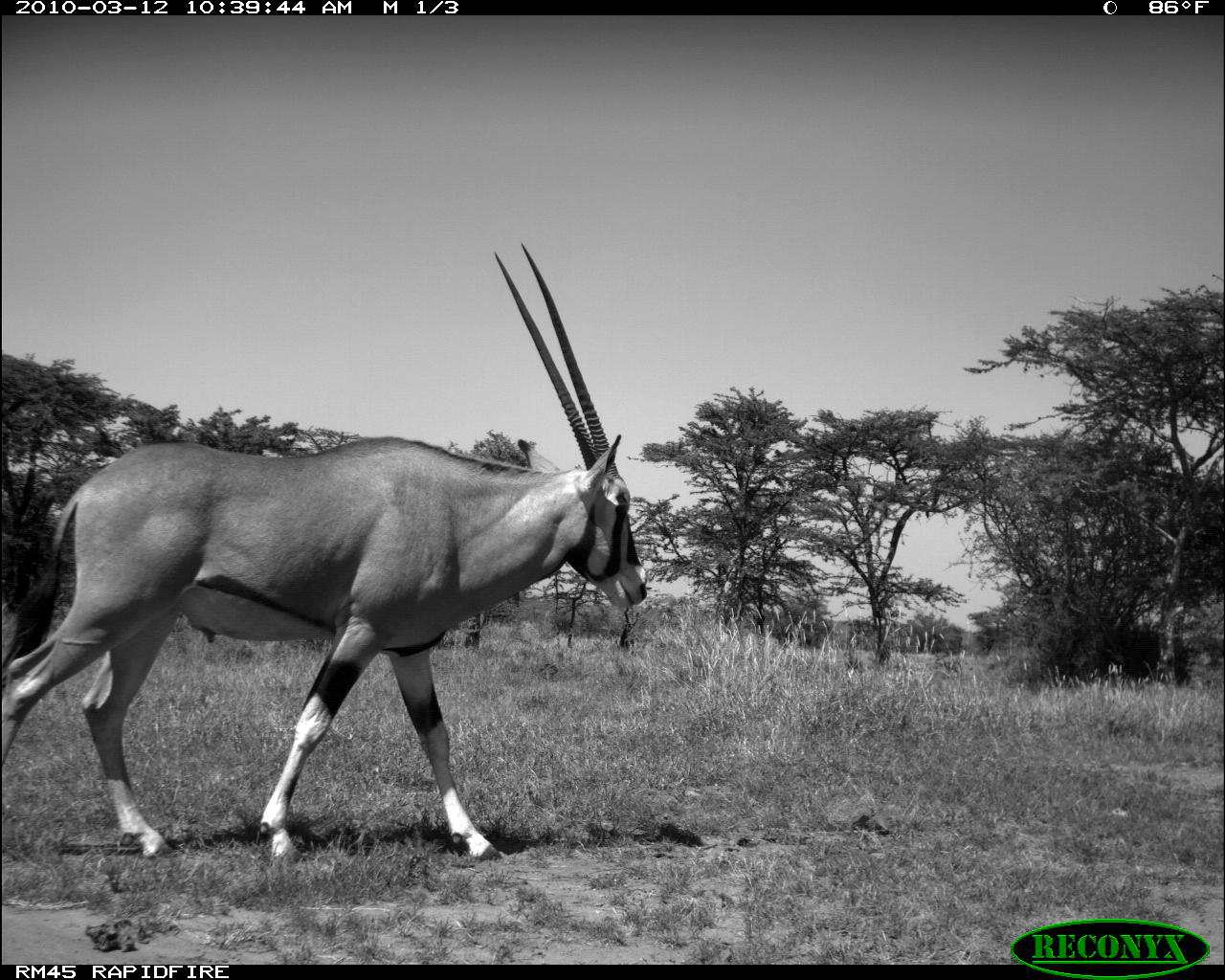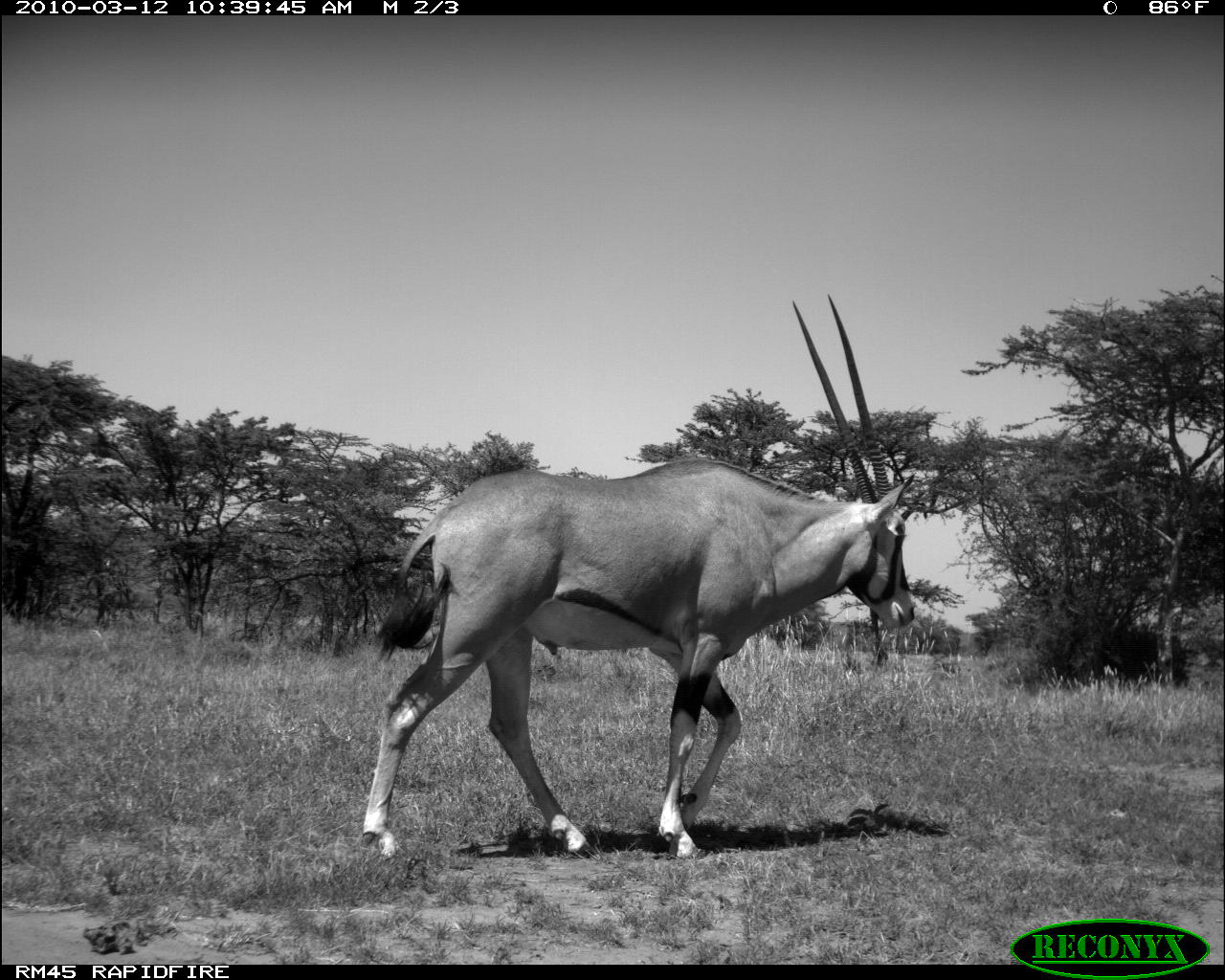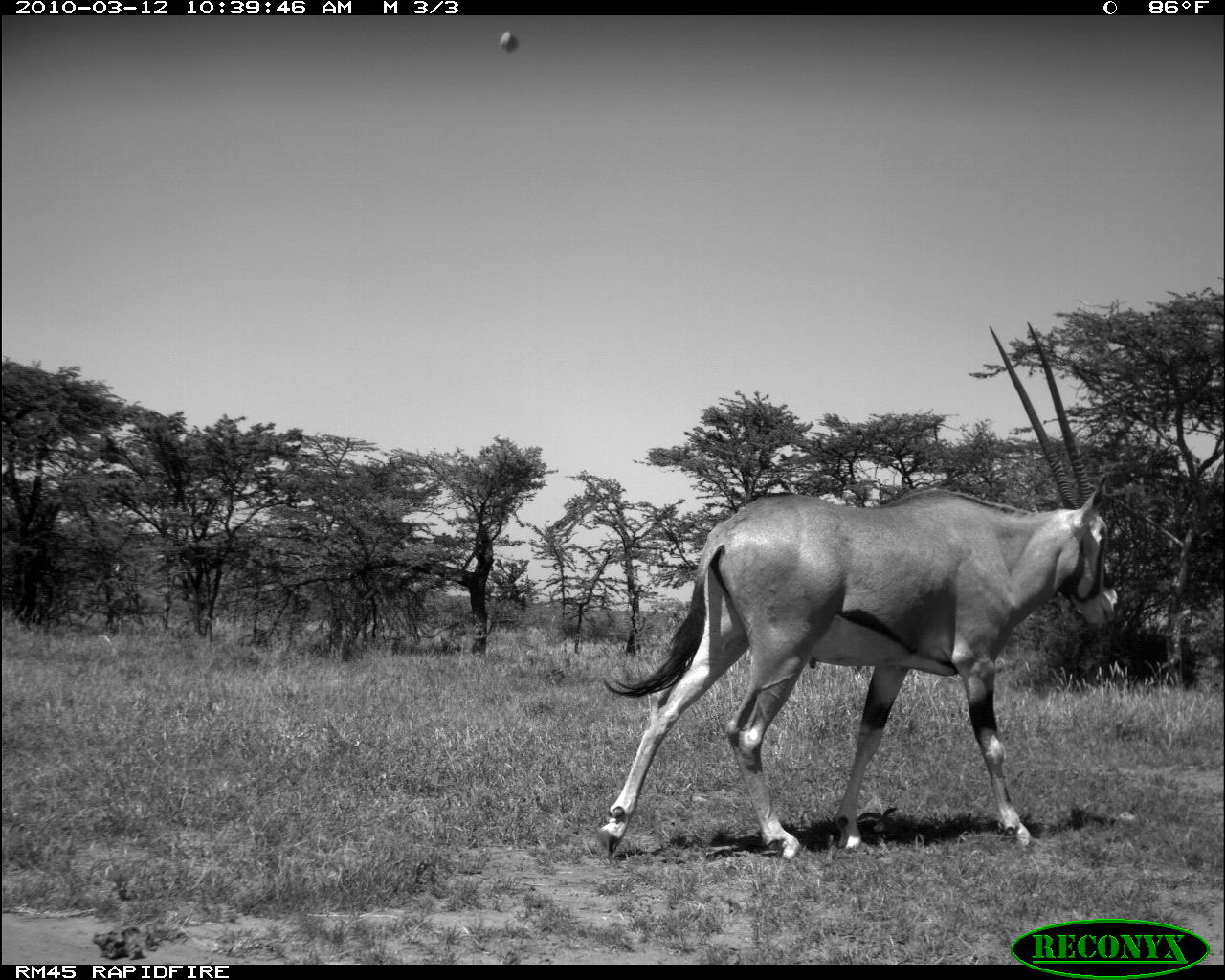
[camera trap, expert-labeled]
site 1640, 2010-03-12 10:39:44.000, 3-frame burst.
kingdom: Animalia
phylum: Chordata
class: Mammalia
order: Artiodactyla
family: Bovidae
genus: Oryx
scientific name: Oryx beisa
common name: east african oryx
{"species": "Oryx beisa (east african oryx)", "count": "1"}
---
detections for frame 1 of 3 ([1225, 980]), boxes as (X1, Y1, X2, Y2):
oryx beisa: (1, 239, 646, 861)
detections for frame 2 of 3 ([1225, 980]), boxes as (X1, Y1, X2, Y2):
oryx beisa: (359, 287, 920, 864)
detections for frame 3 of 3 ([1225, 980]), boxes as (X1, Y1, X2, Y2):
oryx beisa: (584, 316, 1129, 868)